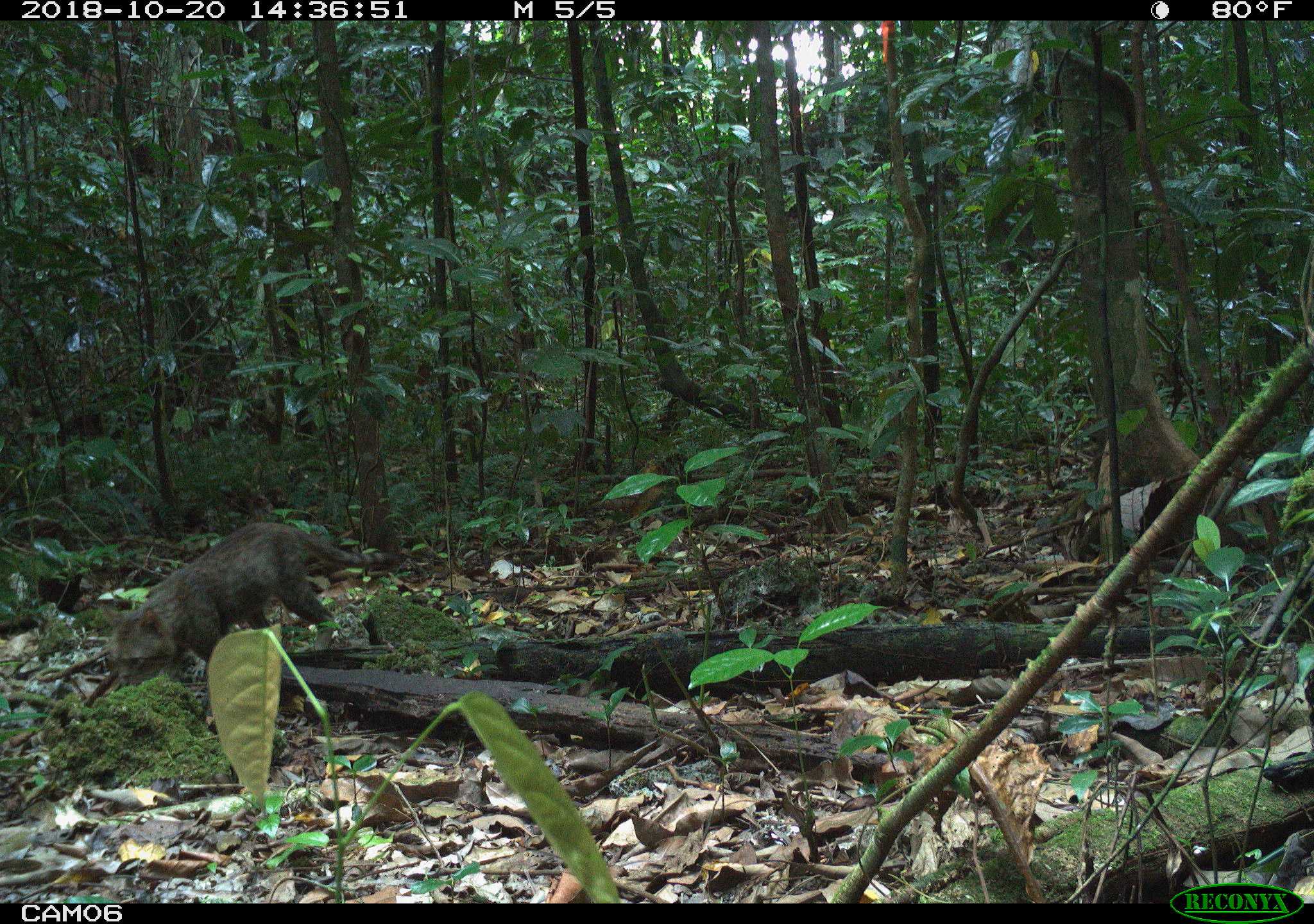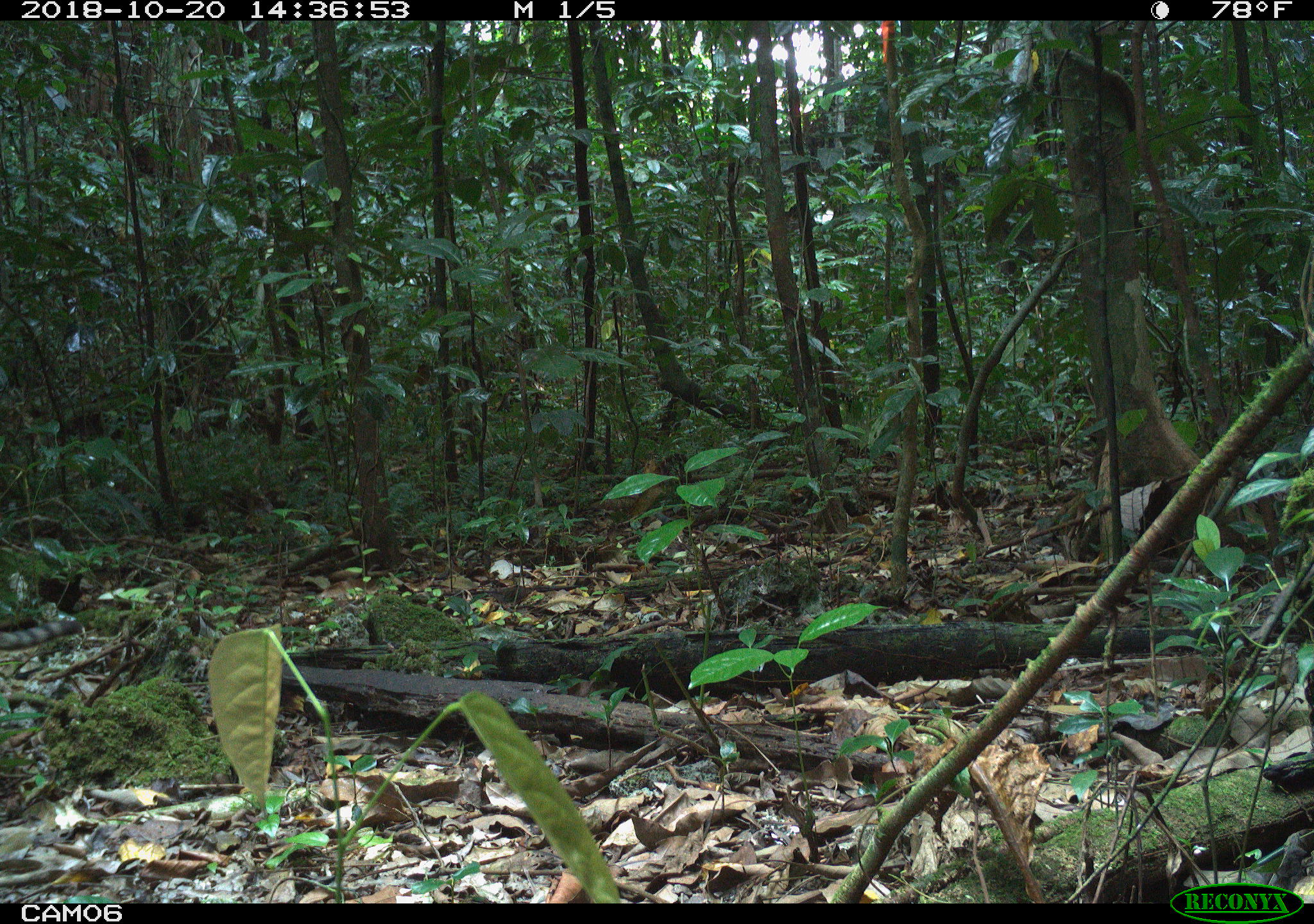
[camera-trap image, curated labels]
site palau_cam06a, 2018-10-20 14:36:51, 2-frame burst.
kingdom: Animalia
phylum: Chordata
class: Mammalia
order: Carnivora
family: Felidae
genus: Felis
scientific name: Felis catus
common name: cat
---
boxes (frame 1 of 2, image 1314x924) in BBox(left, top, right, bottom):
cat: BBox(97, 524, 396, 694)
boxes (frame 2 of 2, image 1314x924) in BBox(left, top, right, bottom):
cat: BBox(0, 598, 88, 664)